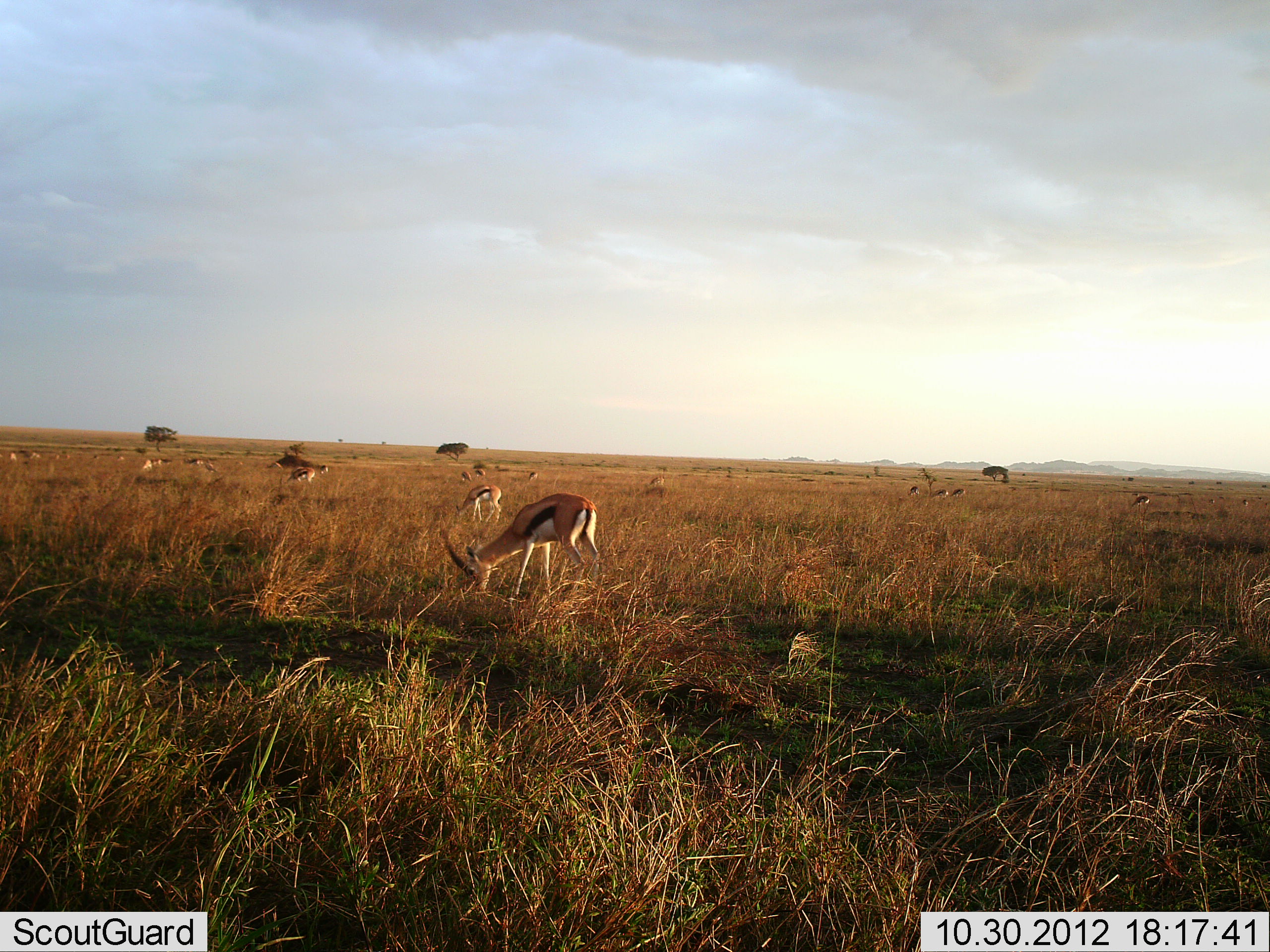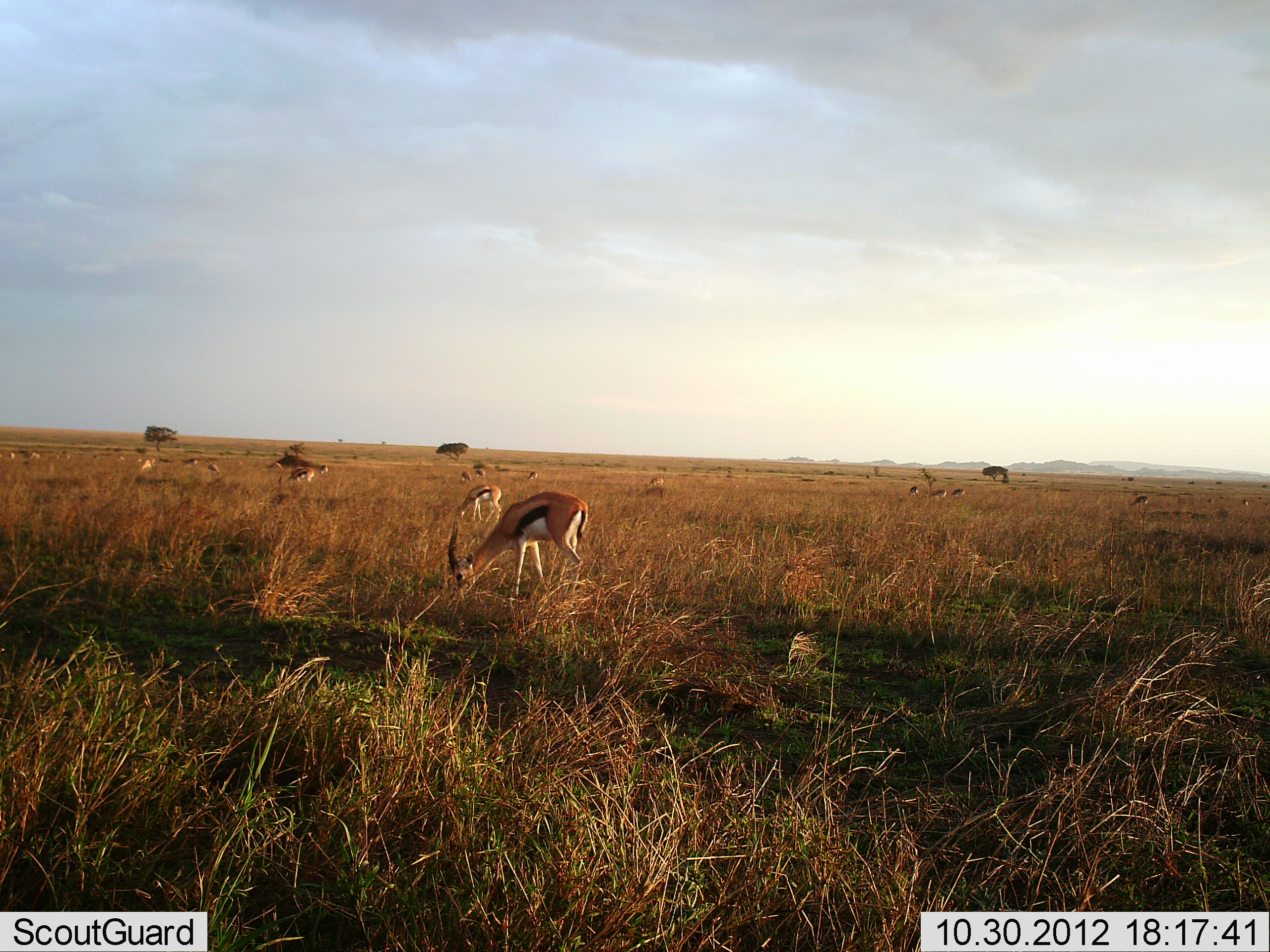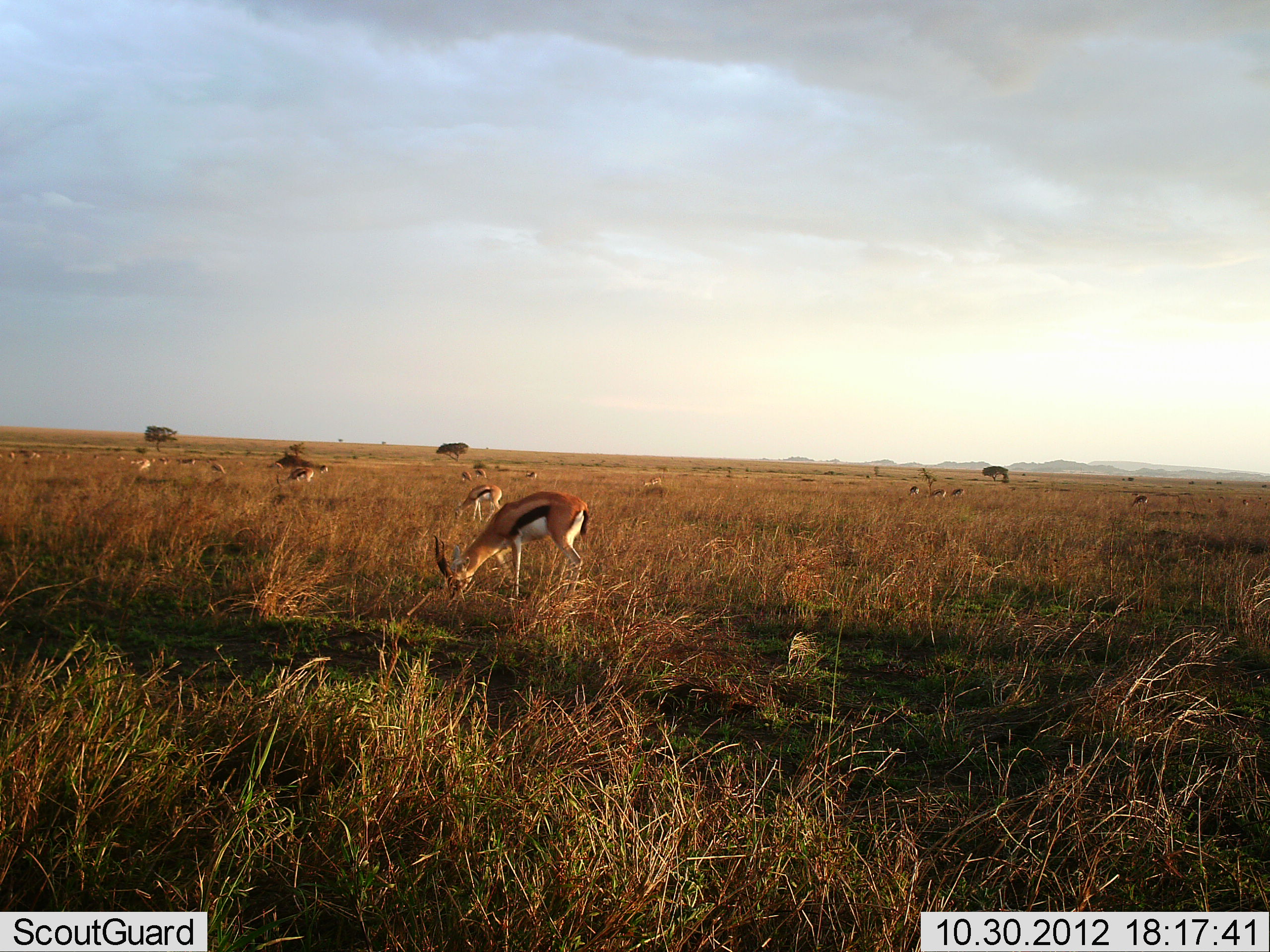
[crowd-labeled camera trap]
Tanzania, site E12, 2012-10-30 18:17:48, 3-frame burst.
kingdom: Animalia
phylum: Chordata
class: Mammalia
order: Artiodactyla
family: Bovidae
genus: Eudorcas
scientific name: Eudorcas thomsonii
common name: thomson's gazelle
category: gazellethomsons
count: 11-50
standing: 40%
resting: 0%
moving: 20%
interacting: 0%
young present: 10%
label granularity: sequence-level